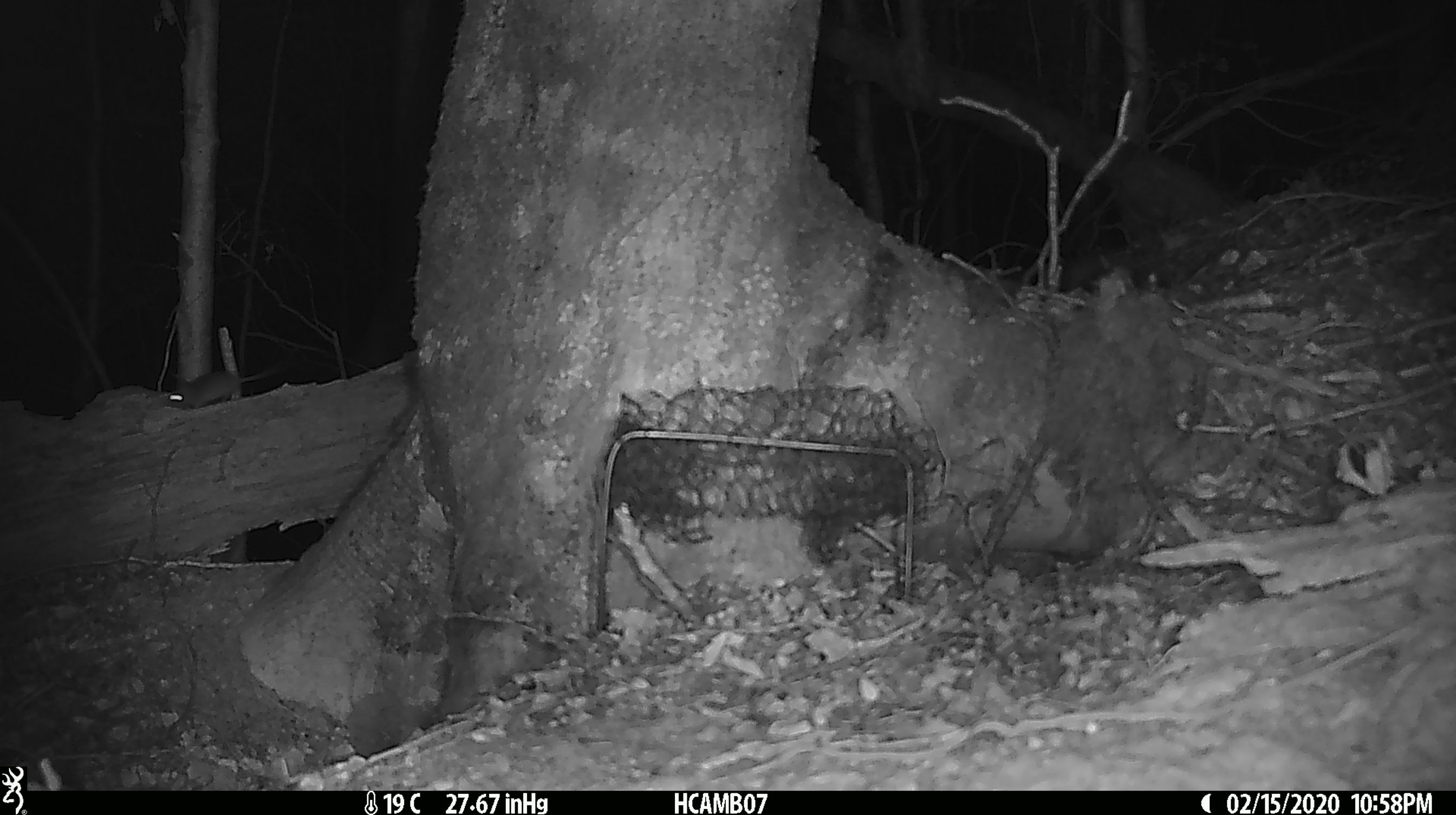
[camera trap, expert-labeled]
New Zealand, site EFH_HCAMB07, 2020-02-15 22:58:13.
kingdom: Animalia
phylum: Chordata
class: Mammalia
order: Rodentia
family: Muridae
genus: Mus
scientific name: Mus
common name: mouse